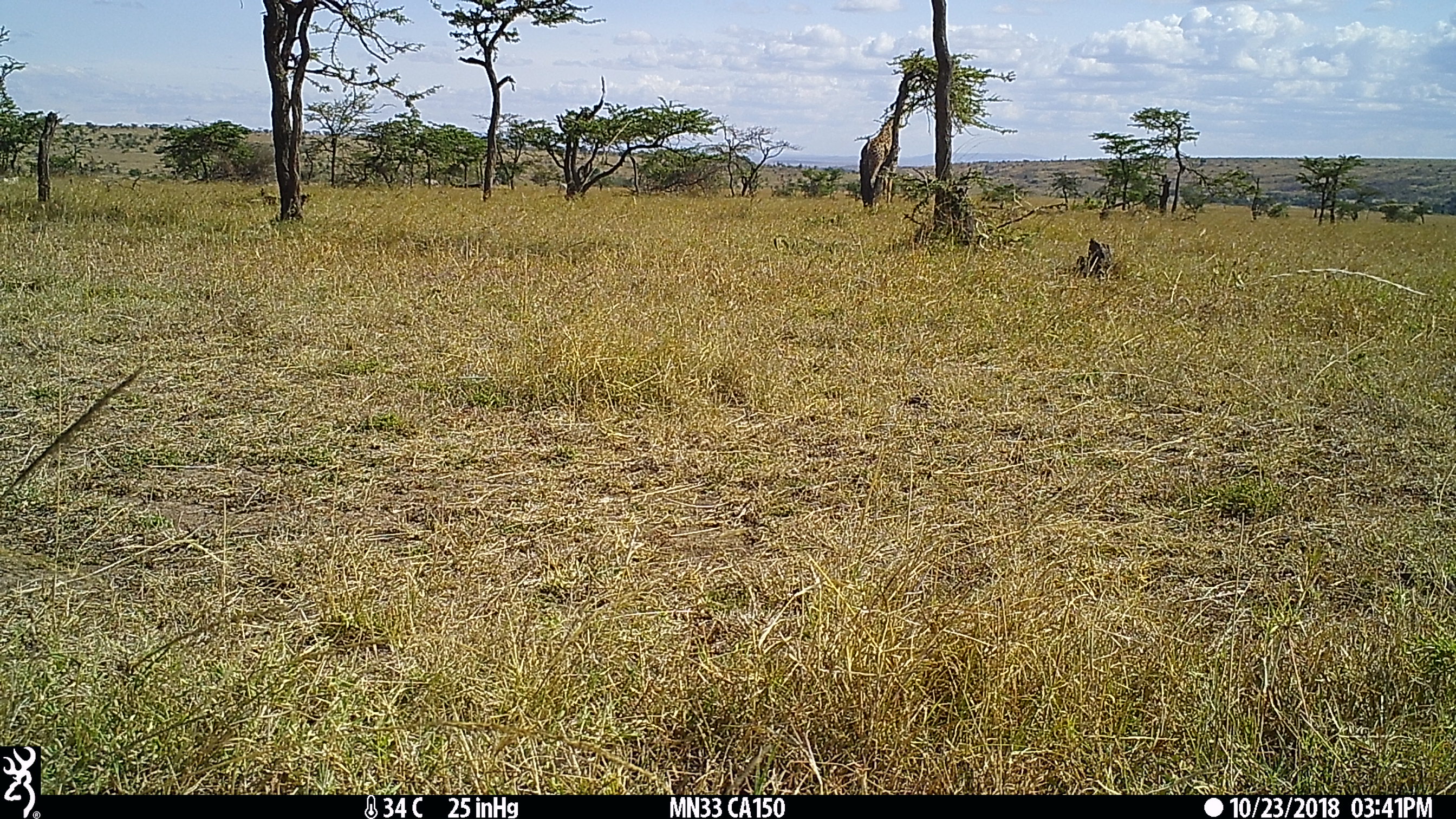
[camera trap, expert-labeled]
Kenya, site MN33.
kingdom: Animalia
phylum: Chordata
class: Mammalia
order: Artiodactyla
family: Giraffidae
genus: Giraffa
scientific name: Giraffa camelopardalis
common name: northern giraffe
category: giraffe